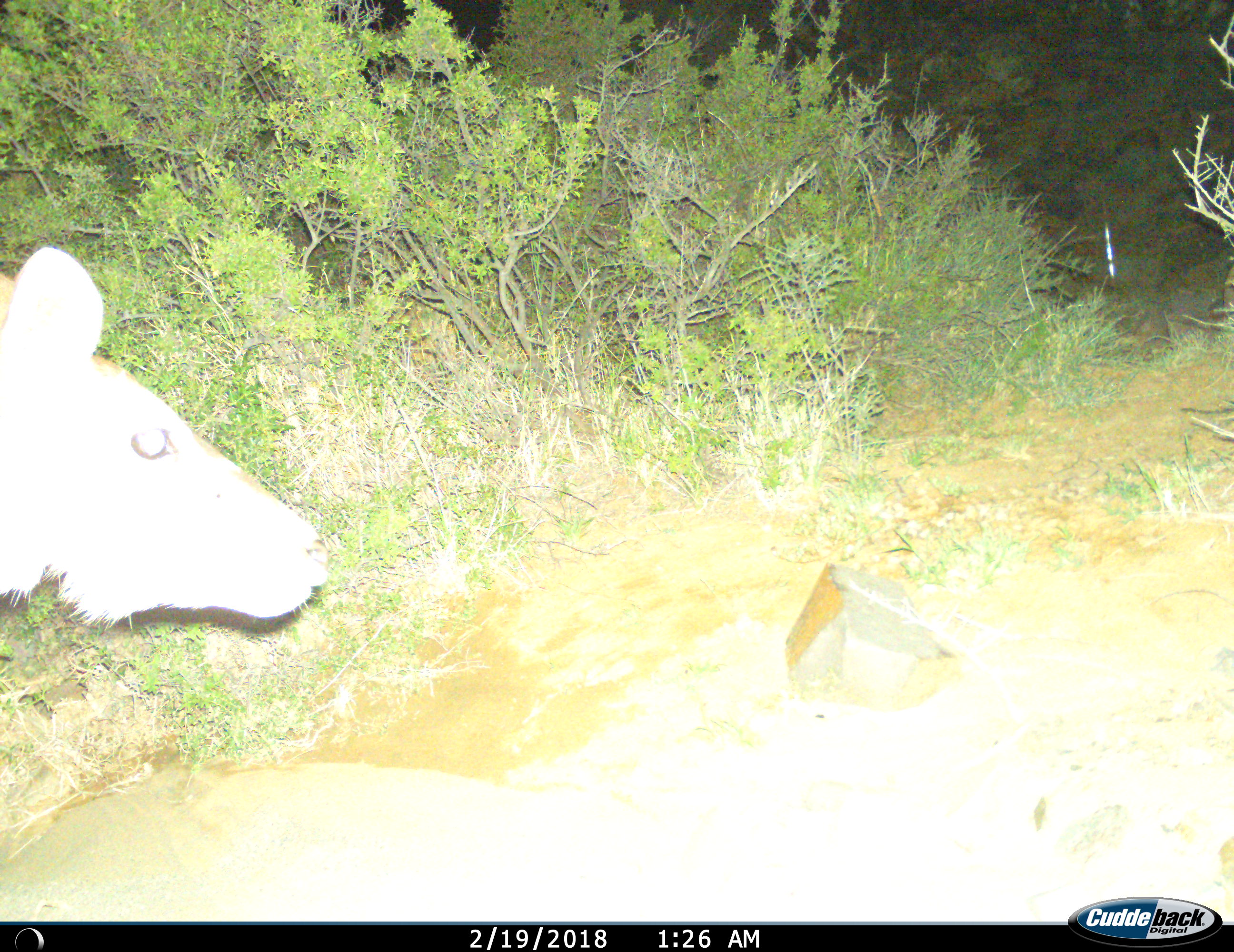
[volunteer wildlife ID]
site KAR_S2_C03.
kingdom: Animalia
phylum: Chordata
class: Mammalia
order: Artiodactyla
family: Bovidae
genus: Tragelaphus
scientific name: Tragelaphus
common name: kudu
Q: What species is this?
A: Kudu (Tragelaphus).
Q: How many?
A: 1.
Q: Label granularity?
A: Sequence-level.